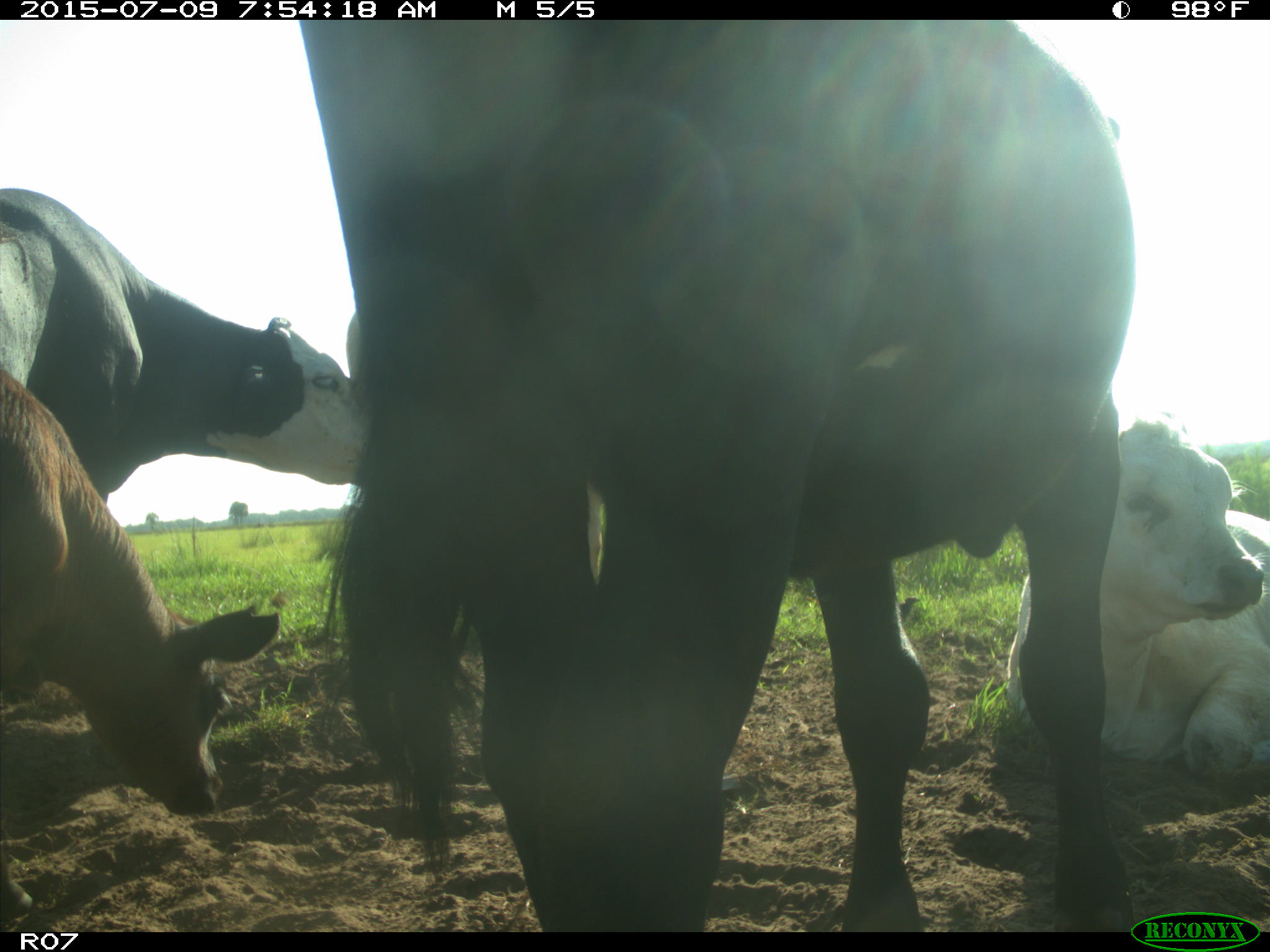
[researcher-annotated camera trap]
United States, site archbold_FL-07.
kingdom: Animalia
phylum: Chordata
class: Mammalia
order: Artiodactyla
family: Bovidae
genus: Bos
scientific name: Bos taurus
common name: domestic cow